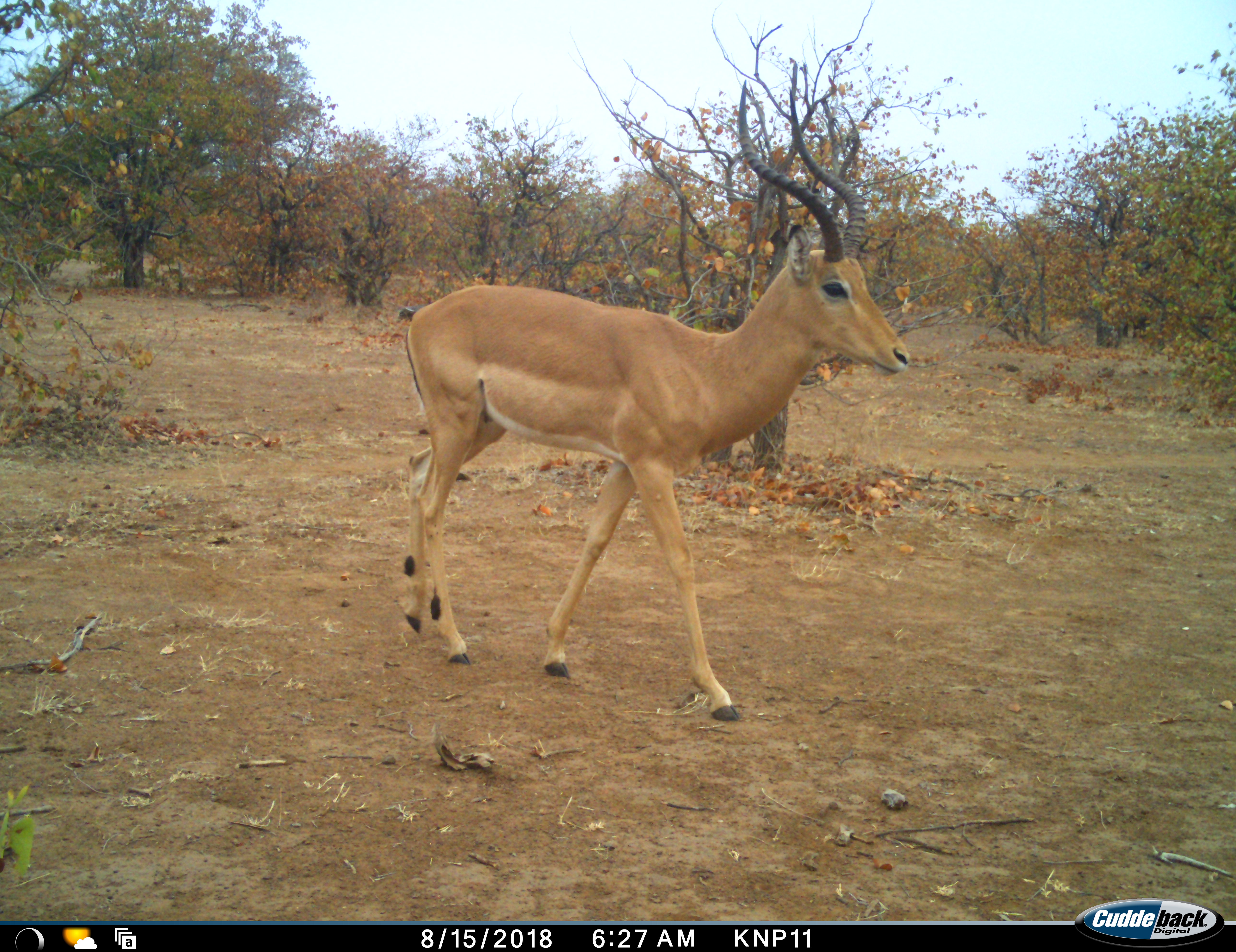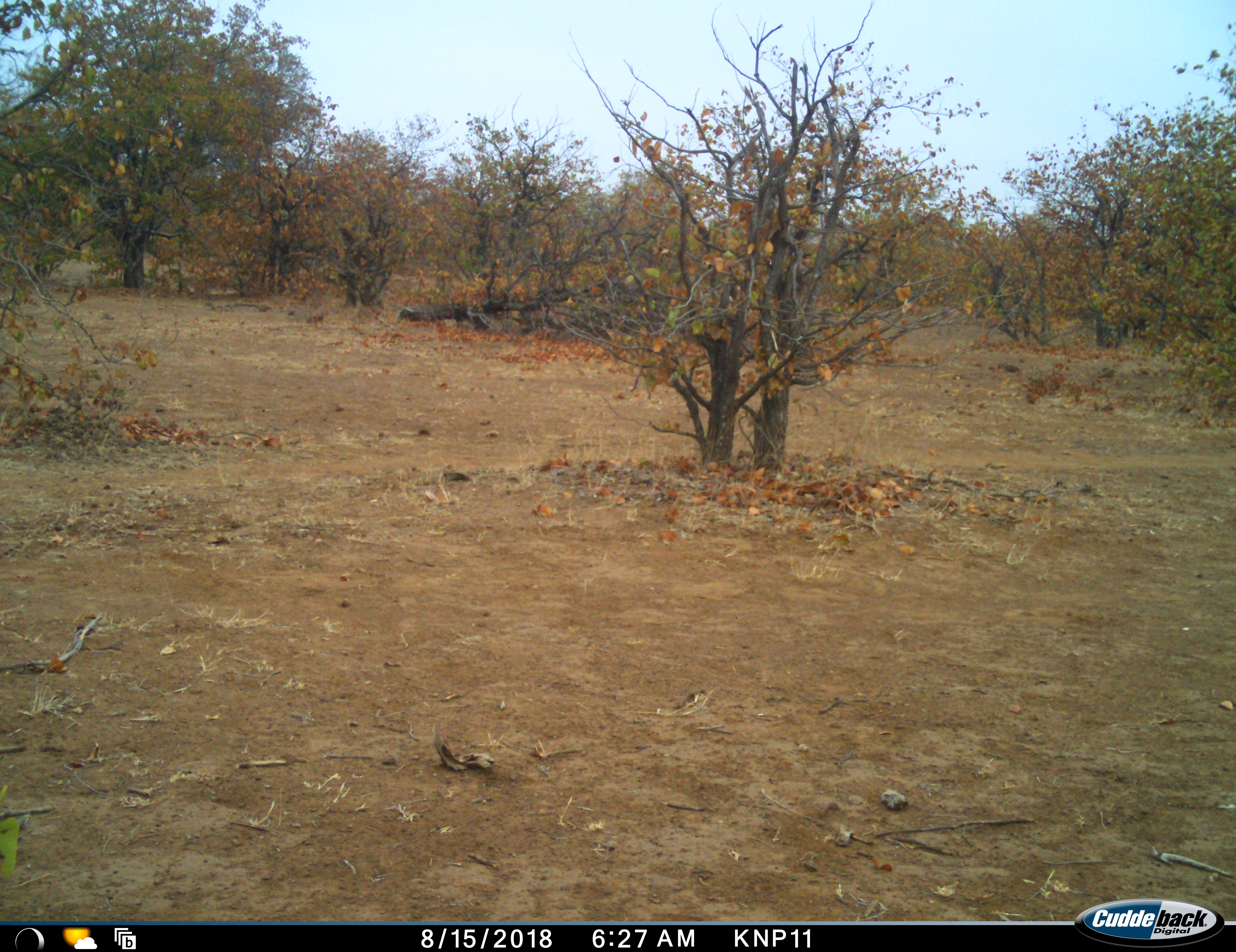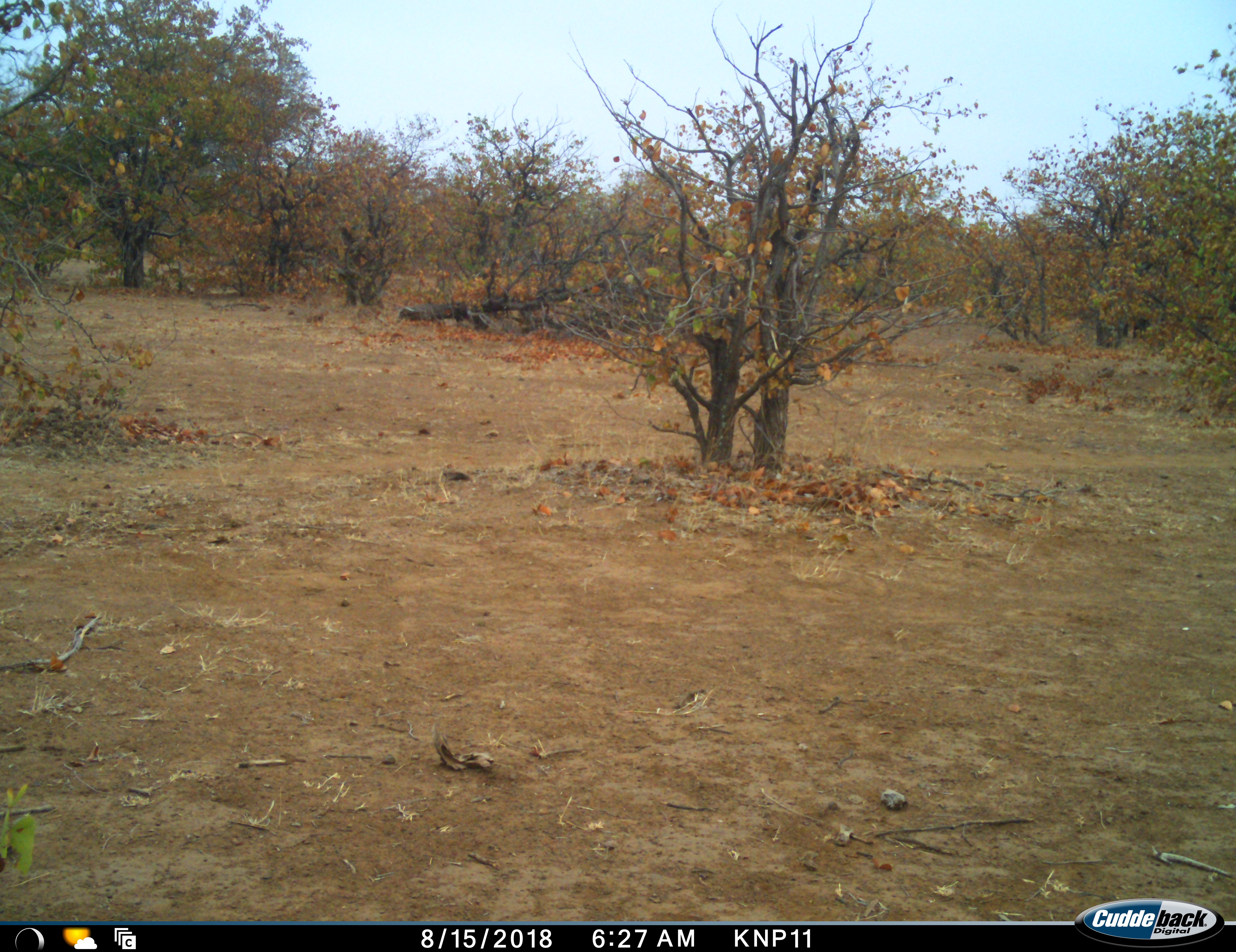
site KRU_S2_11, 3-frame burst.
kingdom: Animalia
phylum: Chordata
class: Mammalia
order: Artiodactyla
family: Bovidae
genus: Aepyceros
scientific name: Aepyceros melampus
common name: impala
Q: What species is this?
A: Impala (Aepyceros melampus).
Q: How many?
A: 1.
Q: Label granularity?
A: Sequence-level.